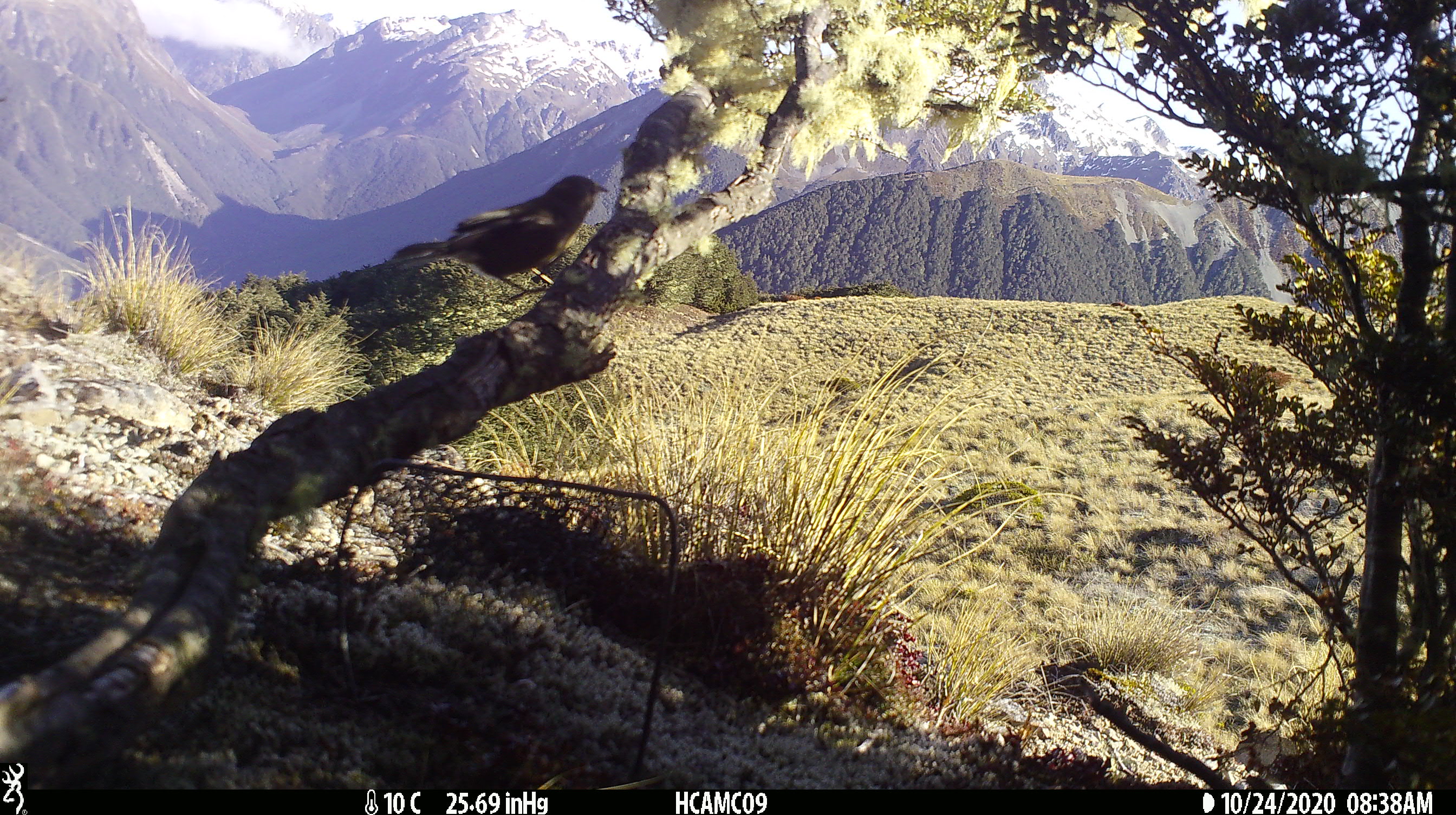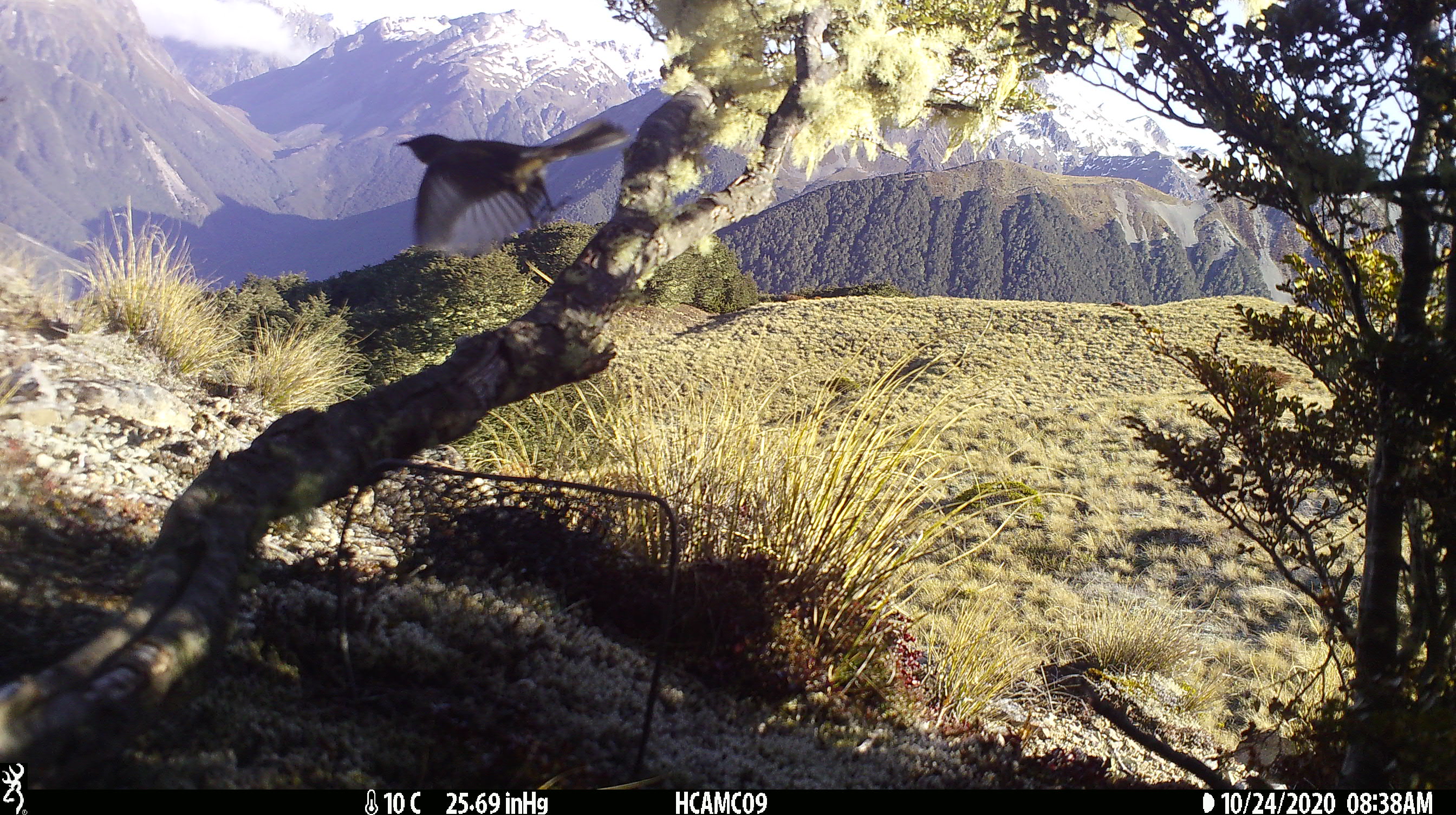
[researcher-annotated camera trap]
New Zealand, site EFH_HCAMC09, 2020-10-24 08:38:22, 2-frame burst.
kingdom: Animalia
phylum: Chordata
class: Aves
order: Passeriformes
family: Fringillidae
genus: Fringilla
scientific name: Fringilla coelebs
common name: common chaffinch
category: chaffinch